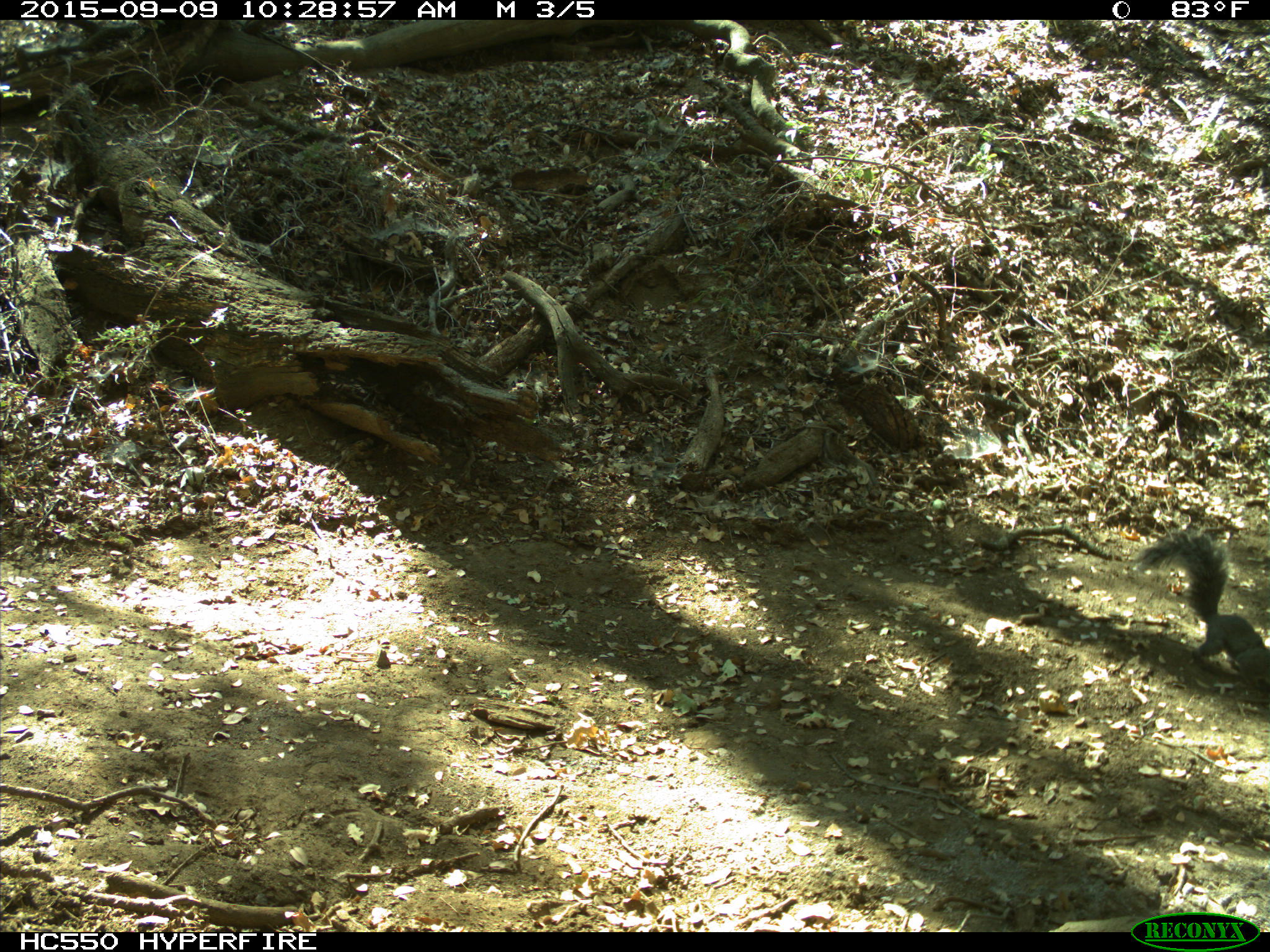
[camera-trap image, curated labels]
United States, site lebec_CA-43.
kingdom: Animalia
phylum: Chordata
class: Mammalia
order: Rodentia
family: Sciuridae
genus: Sciurus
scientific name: Sciurus carolinensis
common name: eastern gray squirrel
Sciurus carolinensis (eastern gray squirrel).